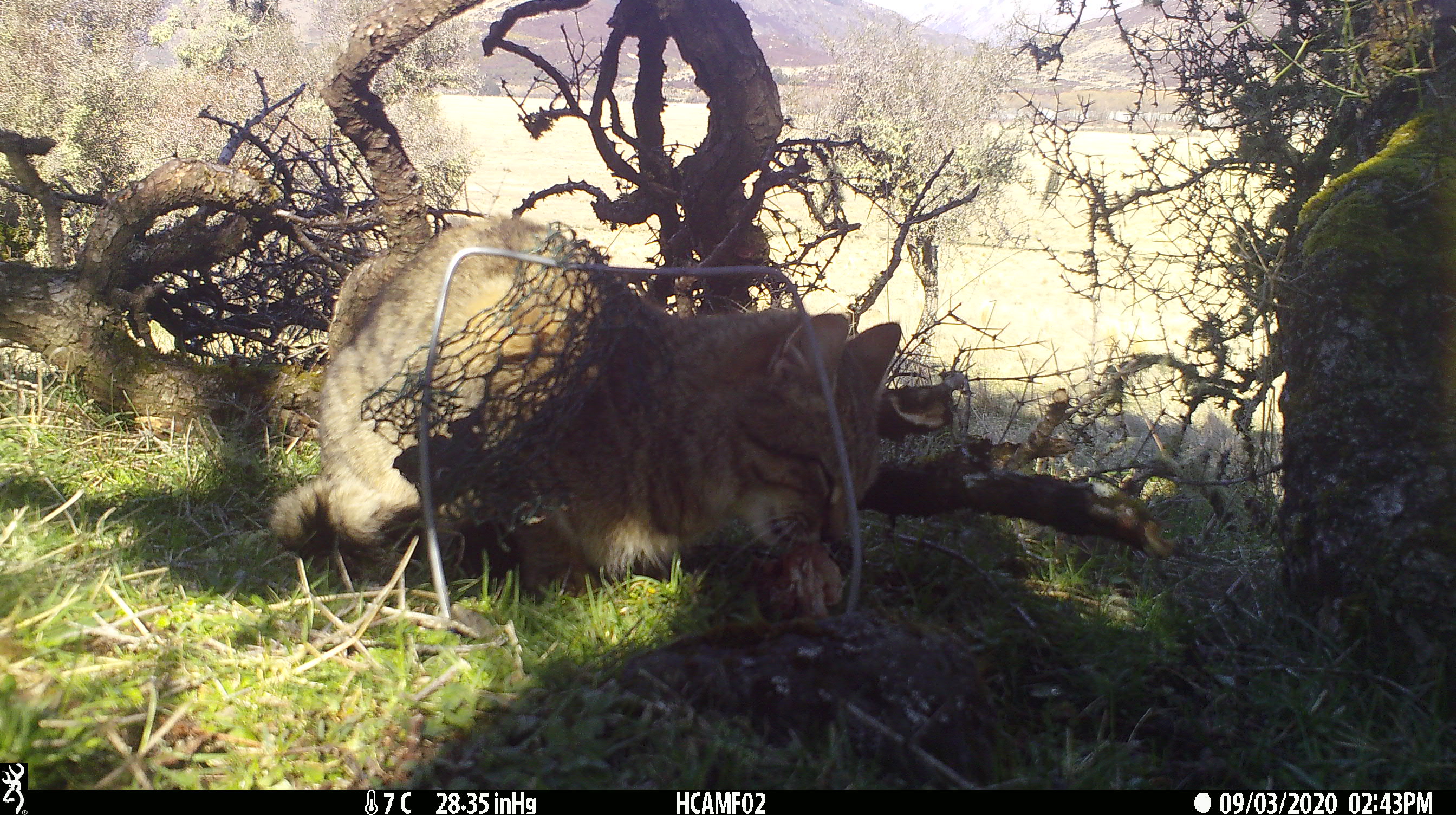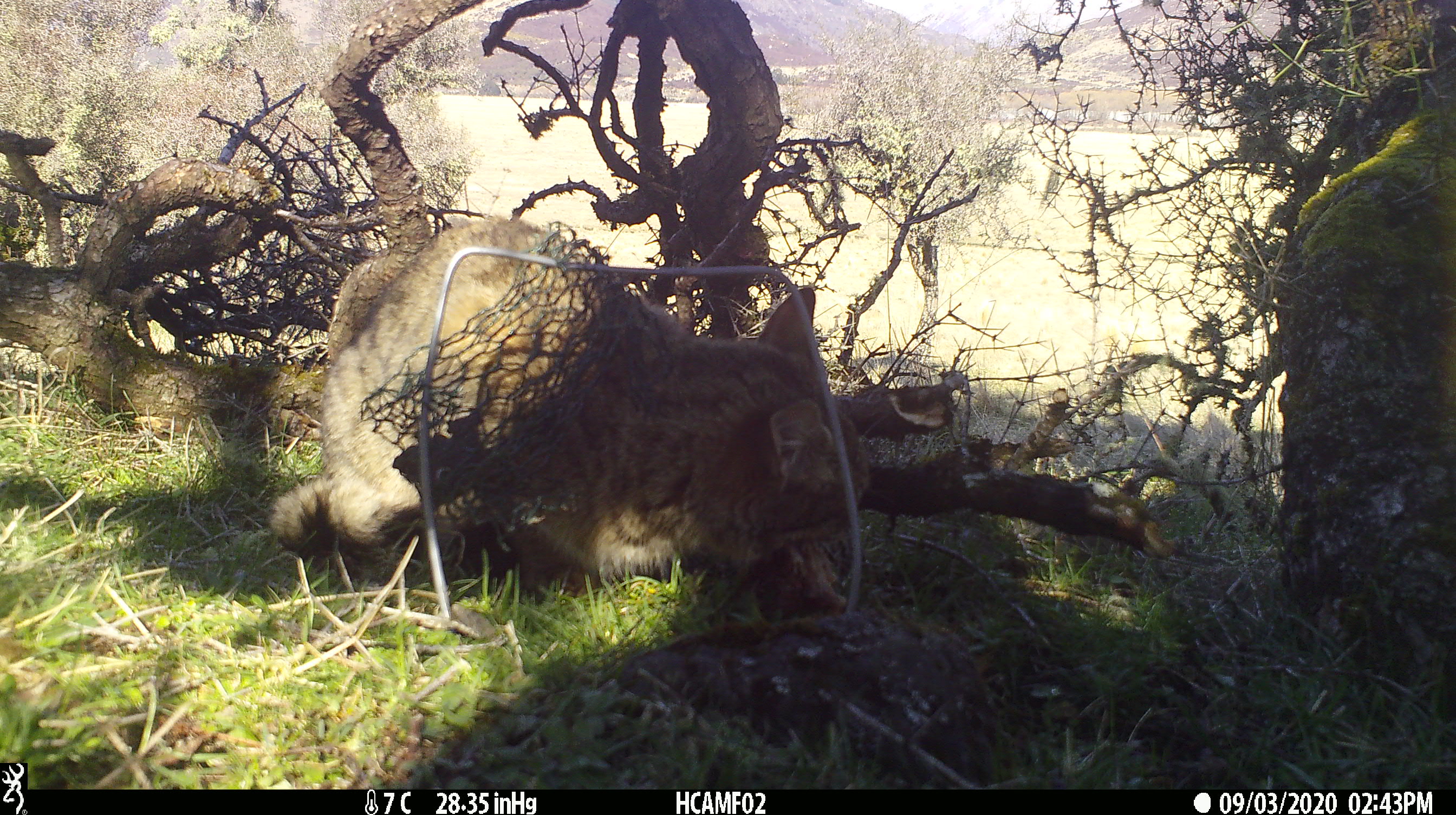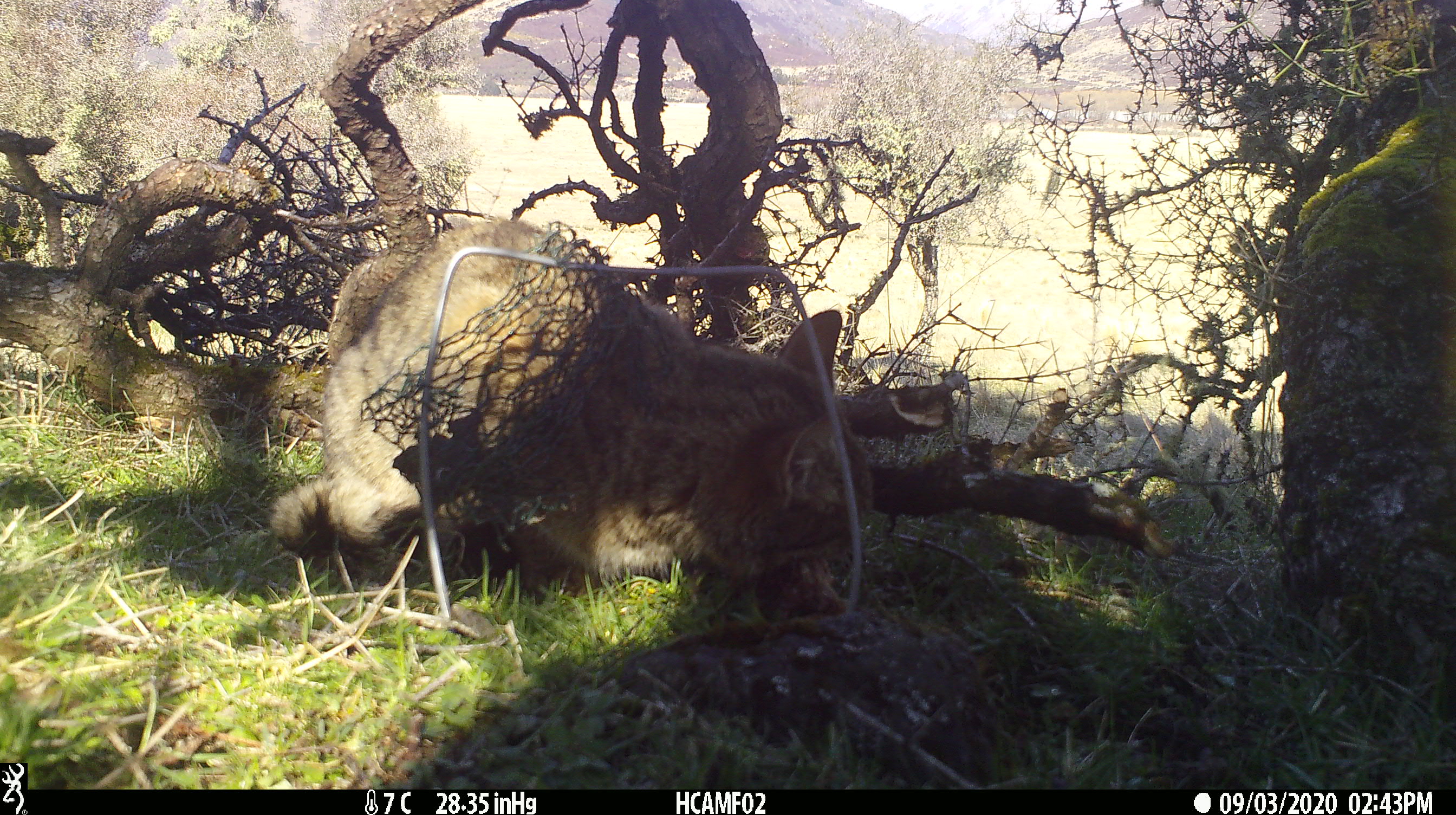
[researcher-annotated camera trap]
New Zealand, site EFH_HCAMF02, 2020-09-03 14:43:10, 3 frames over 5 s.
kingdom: Animalia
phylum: Chordata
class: Mammalia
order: Carnivora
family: Felidae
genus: Felis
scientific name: Felis catus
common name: domestic cat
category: cat